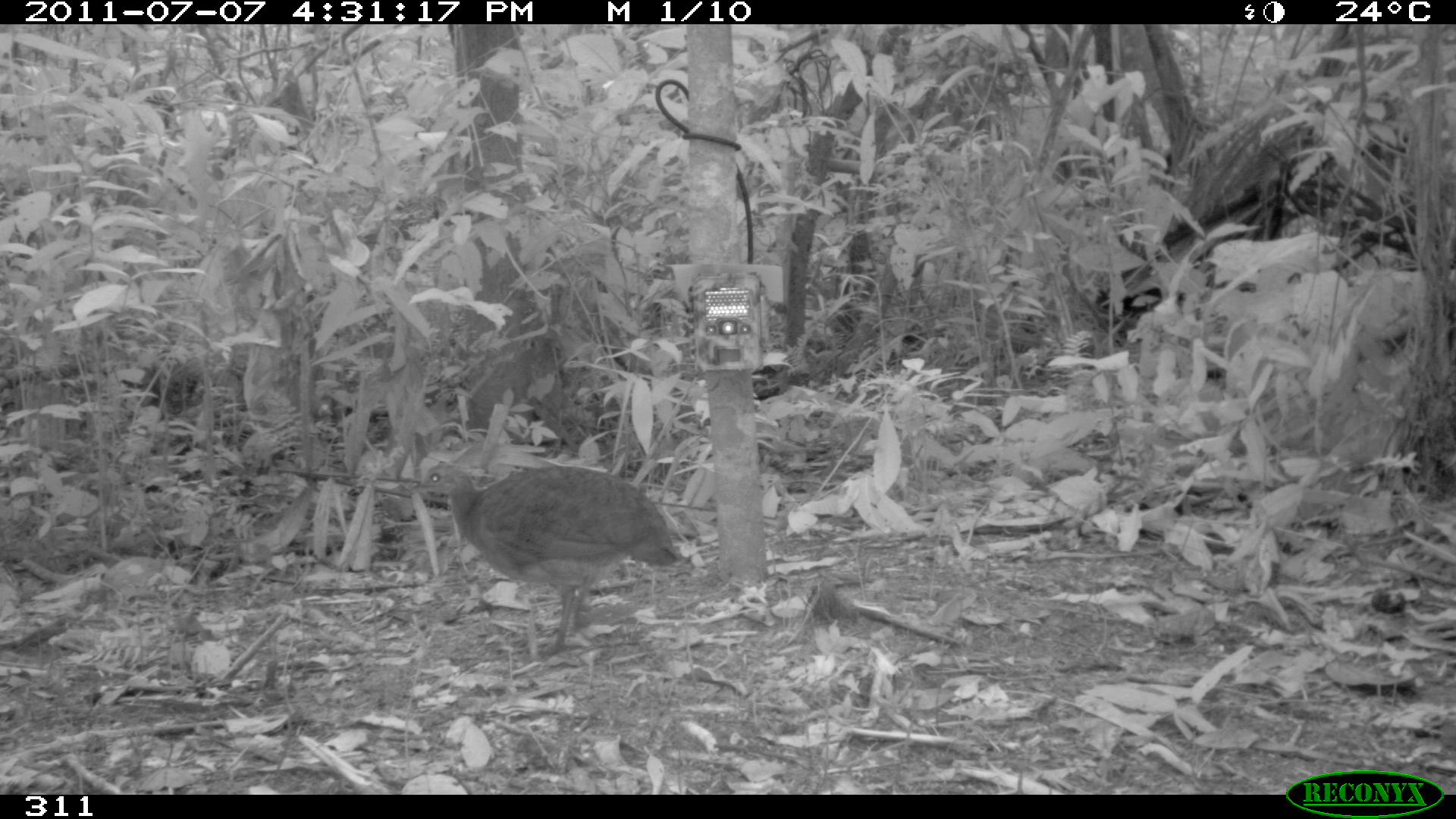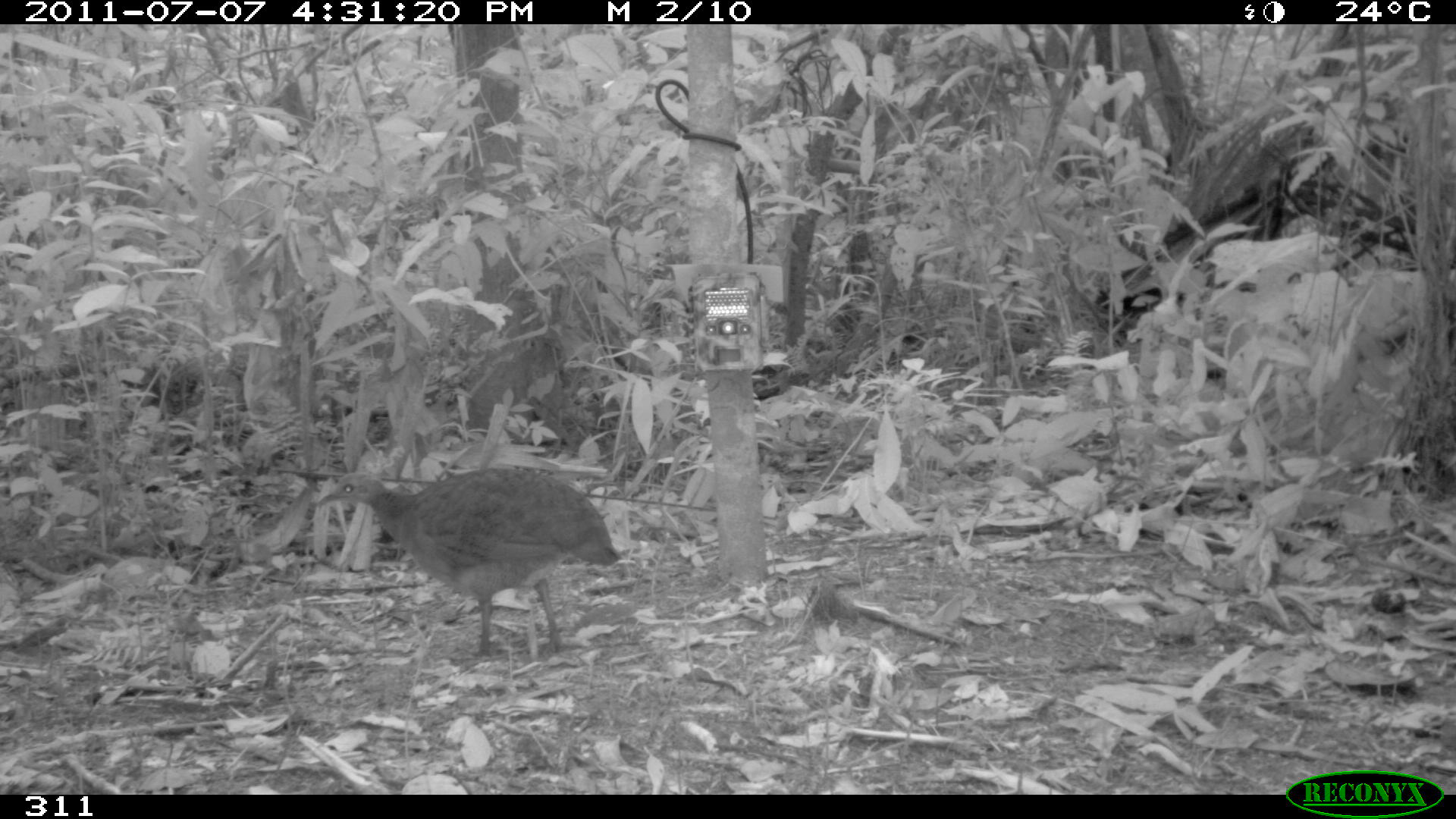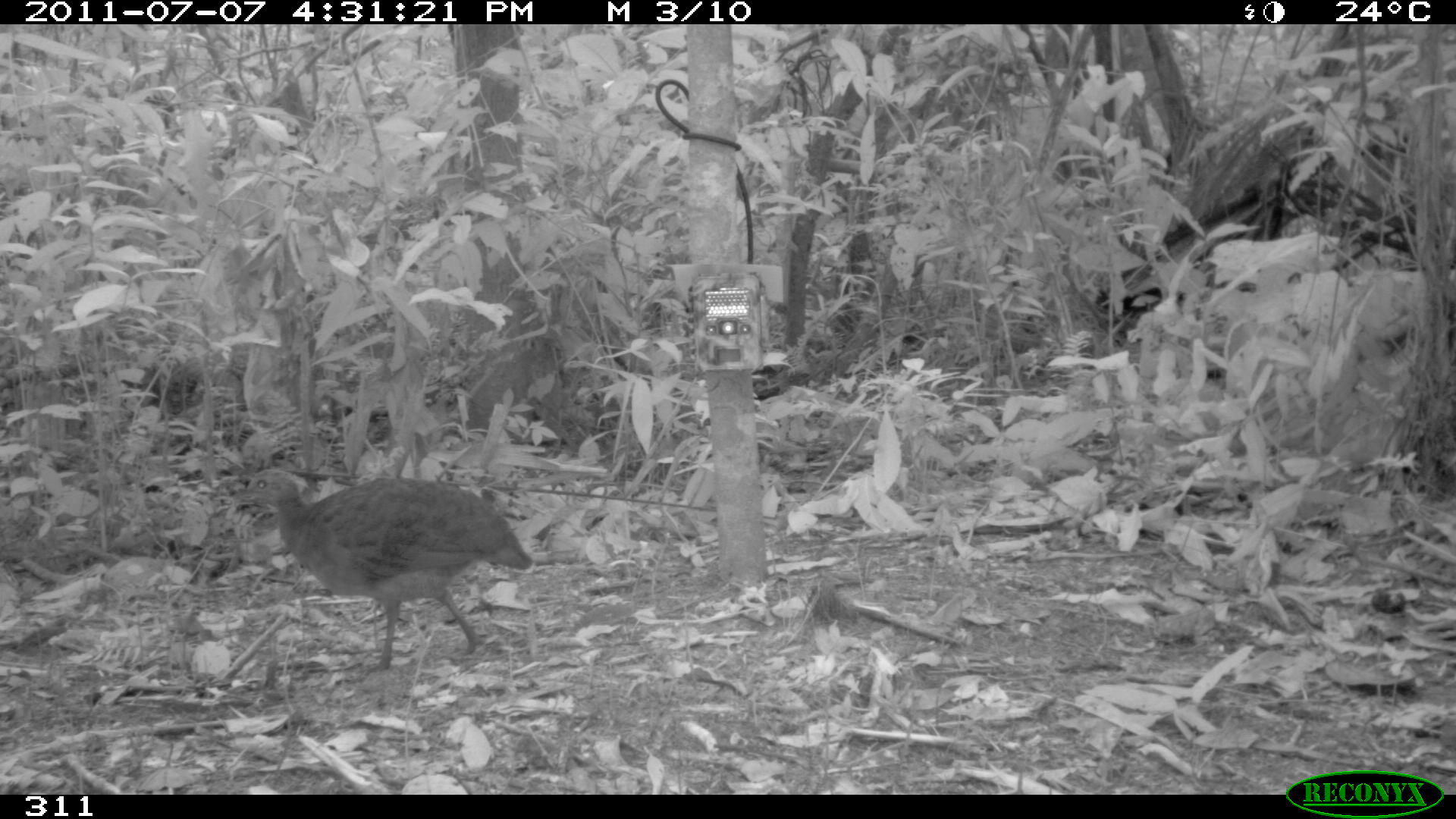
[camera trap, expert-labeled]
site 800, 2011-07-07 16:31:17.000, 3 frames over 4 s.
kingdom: Animalia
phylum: Chordata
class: Aves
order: Galliformes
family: Phasianidae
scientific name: Phasianidae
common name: quails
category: quail